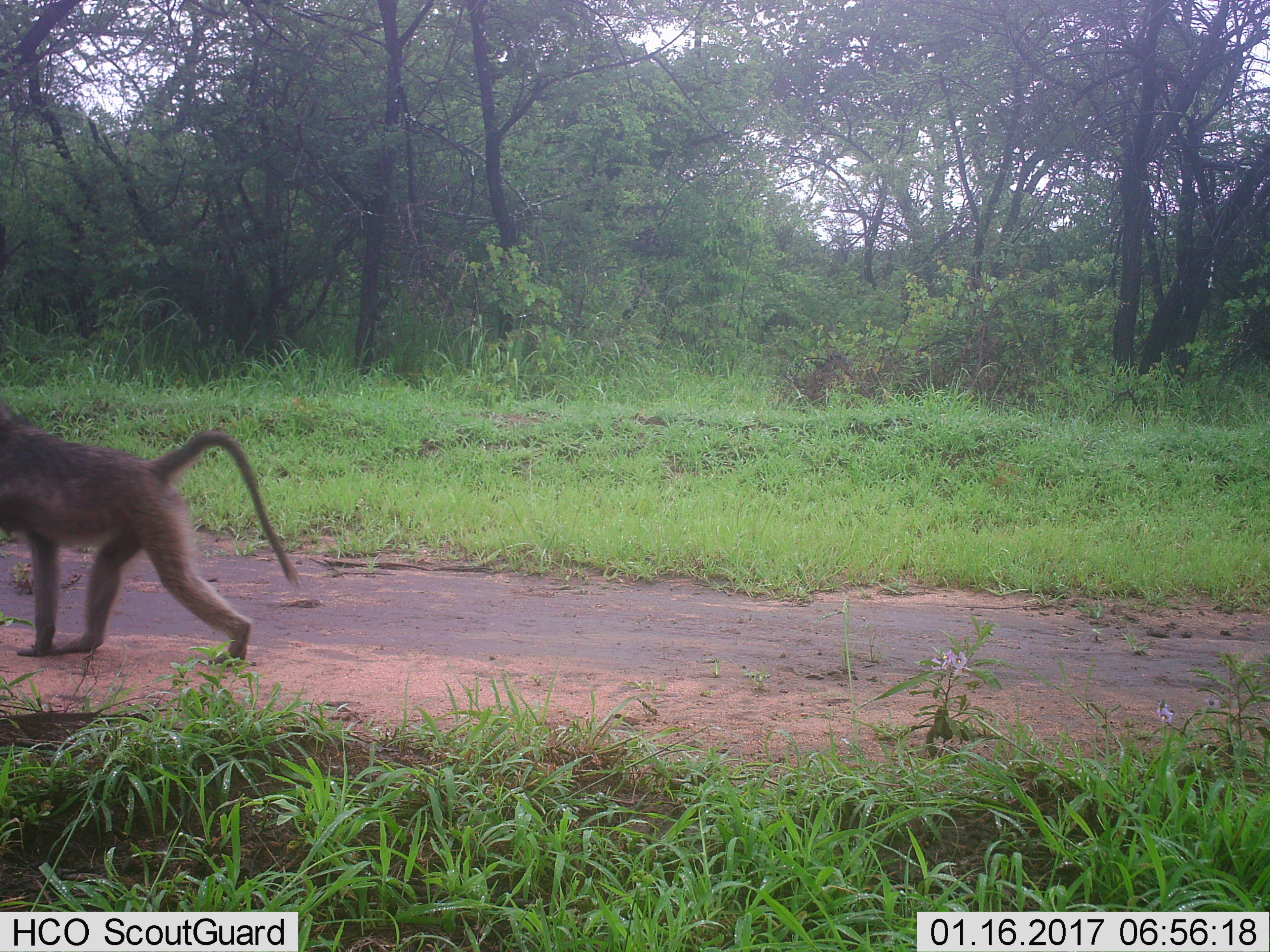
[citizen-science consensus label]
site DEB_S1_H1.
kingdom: Animalia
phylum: Chordata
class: Mammalia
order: Primates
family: Cercopithecidae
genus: Papio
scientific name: Papio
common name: baboon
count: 1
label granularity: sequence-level